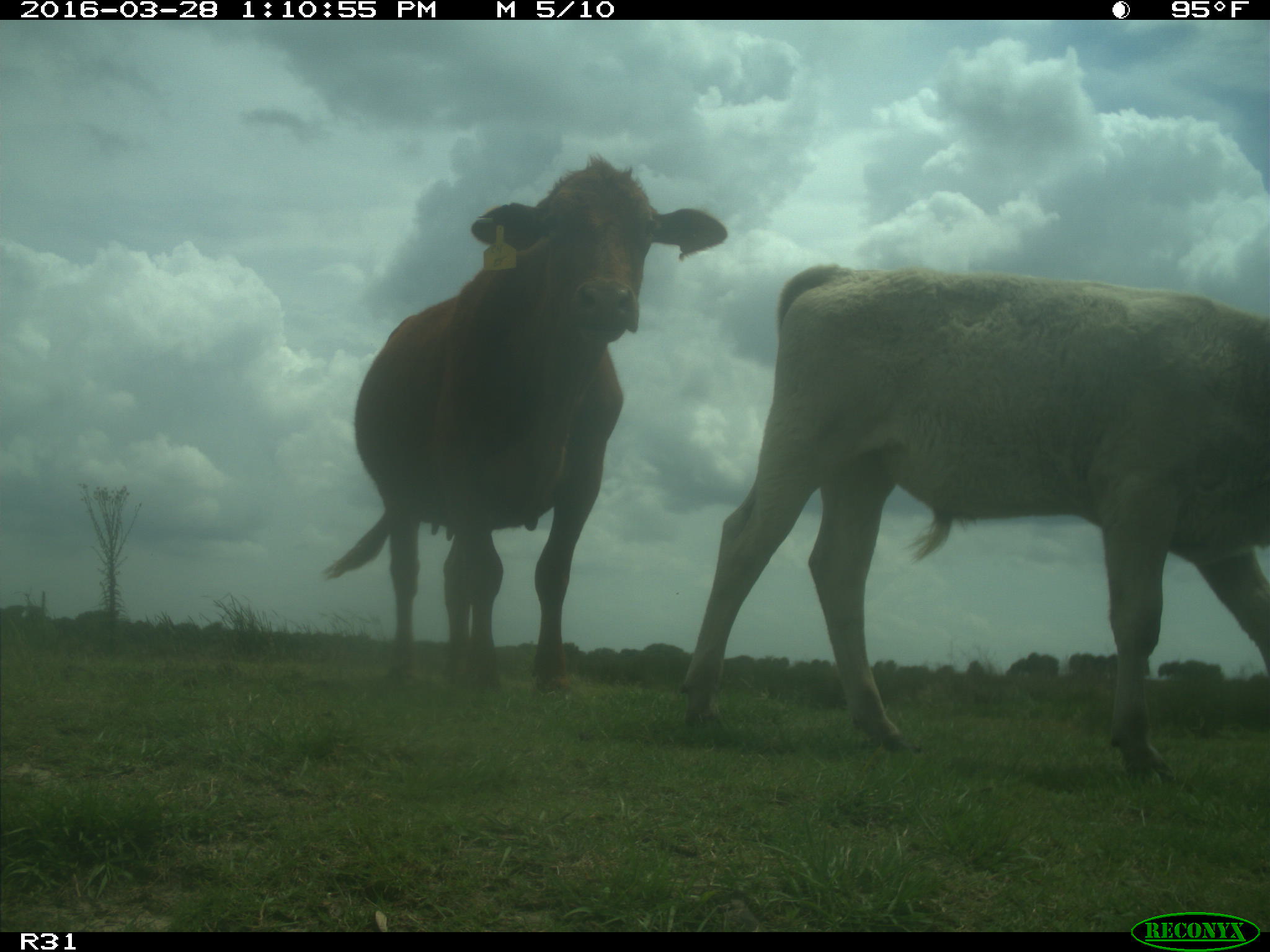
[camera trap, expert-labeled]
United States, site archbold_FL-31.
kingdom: Animalia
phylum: Chordata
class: Mammalia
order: Artiodactyla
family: Bovidae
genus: Bos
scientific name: Bos taurus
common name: domestic cow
Bos taurus (domestic cow).